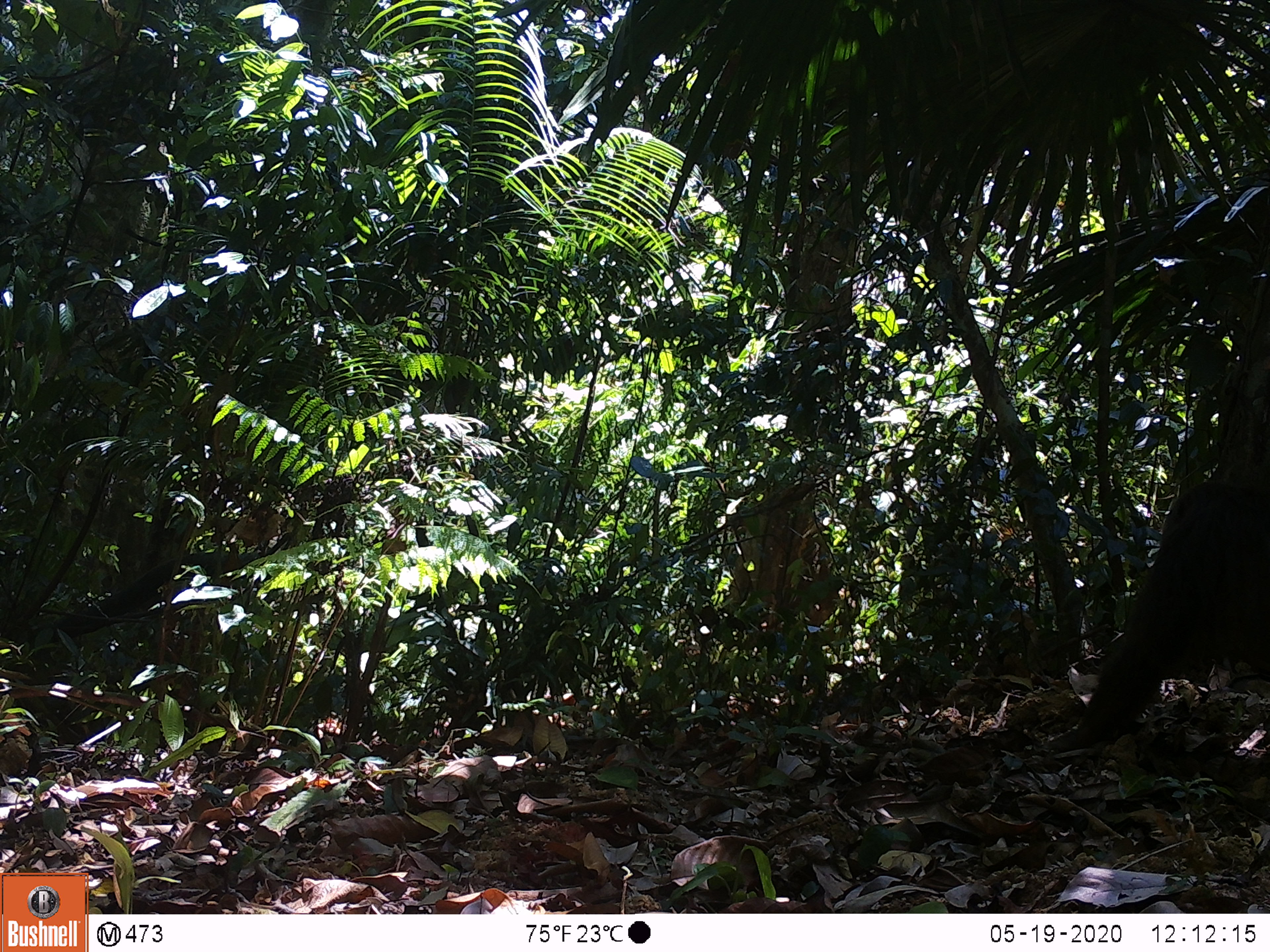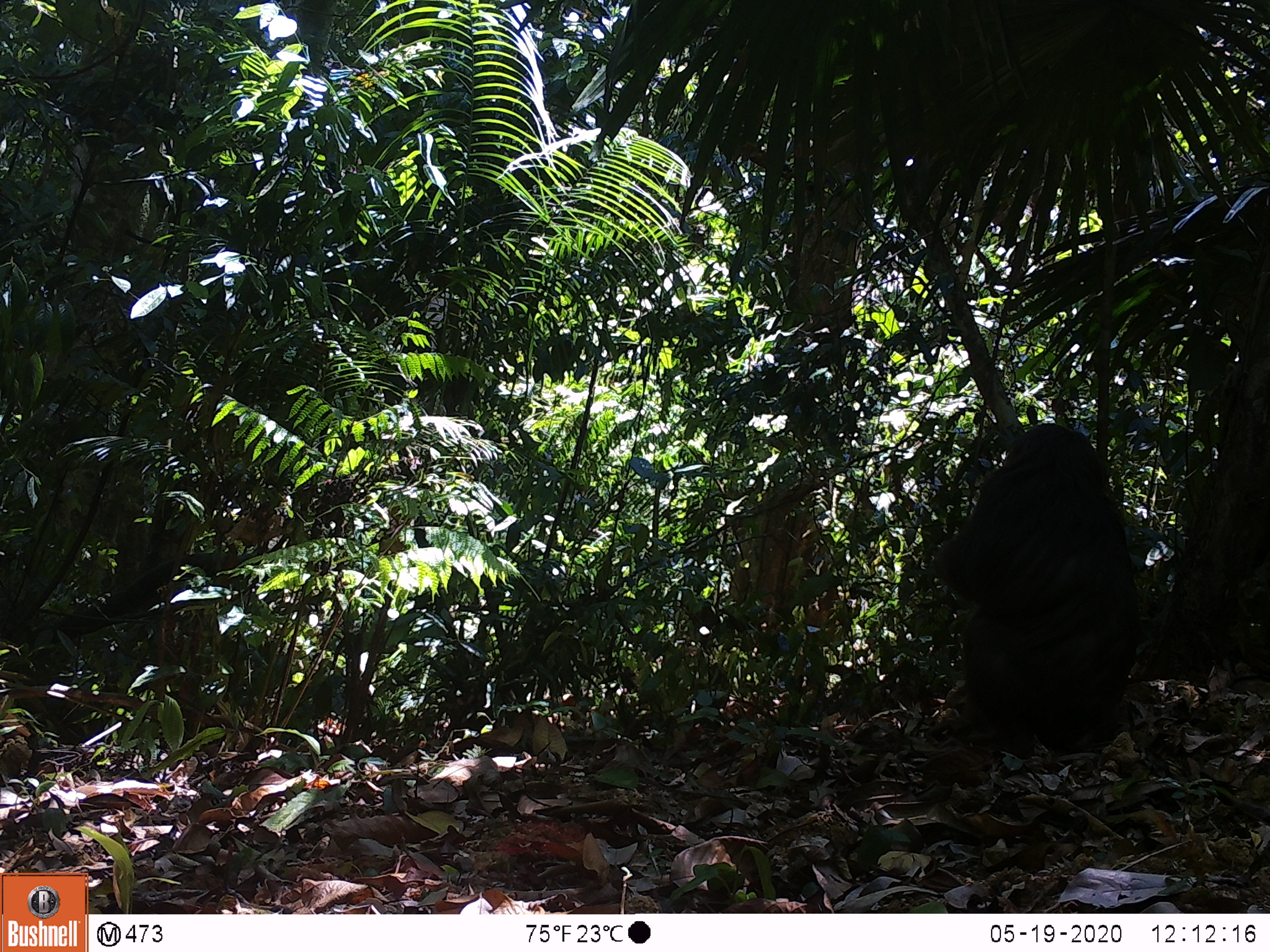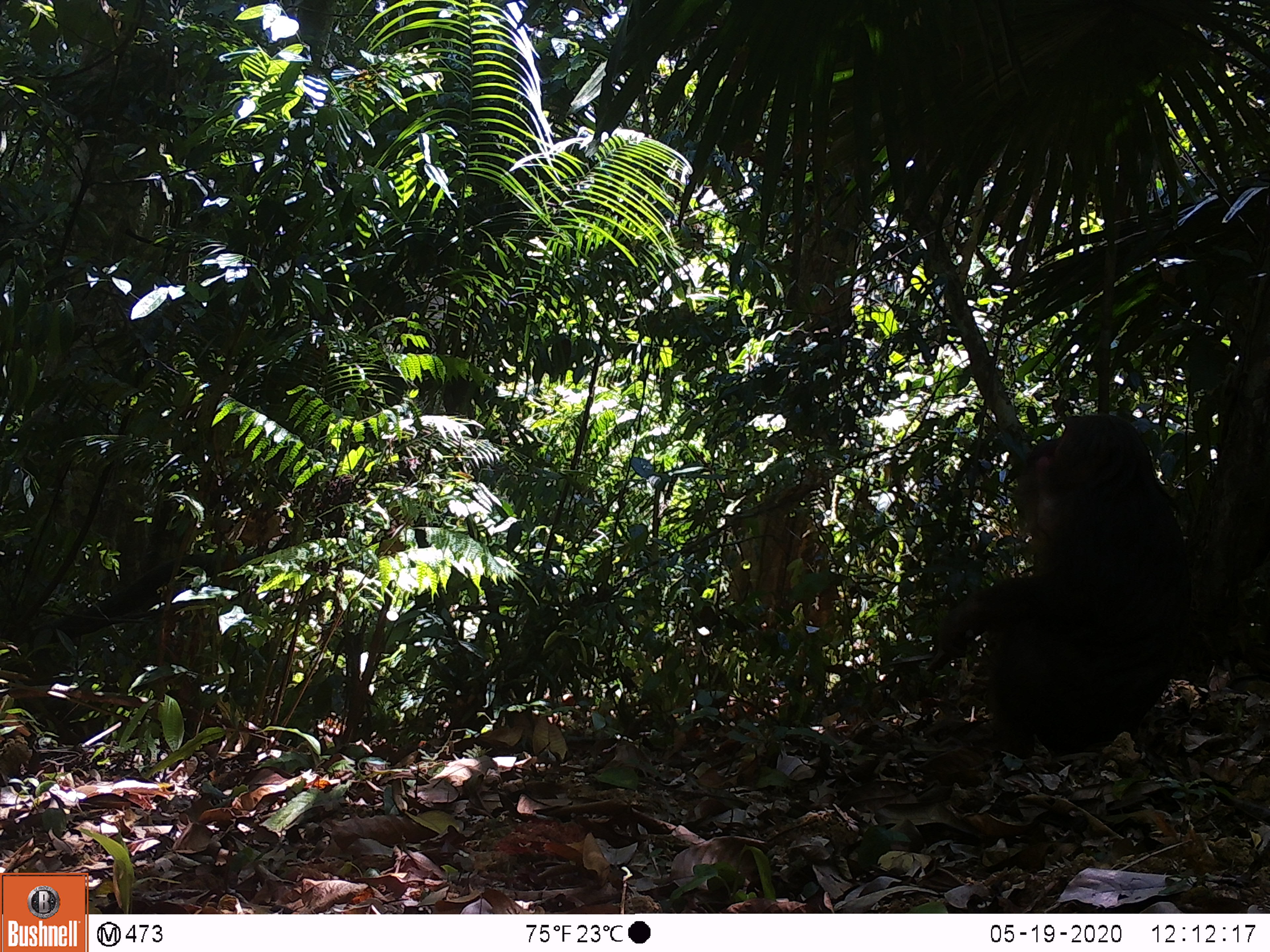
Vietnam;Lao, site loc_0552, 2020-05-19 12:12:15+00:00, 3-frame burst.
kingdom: Animalia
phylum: Chordata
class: Mammalia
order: Primates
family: Cercopithecidae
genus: Macaca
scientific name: Macaca arctoides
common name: stump-tailed macaque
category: stump tailed macaque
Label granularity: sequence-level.